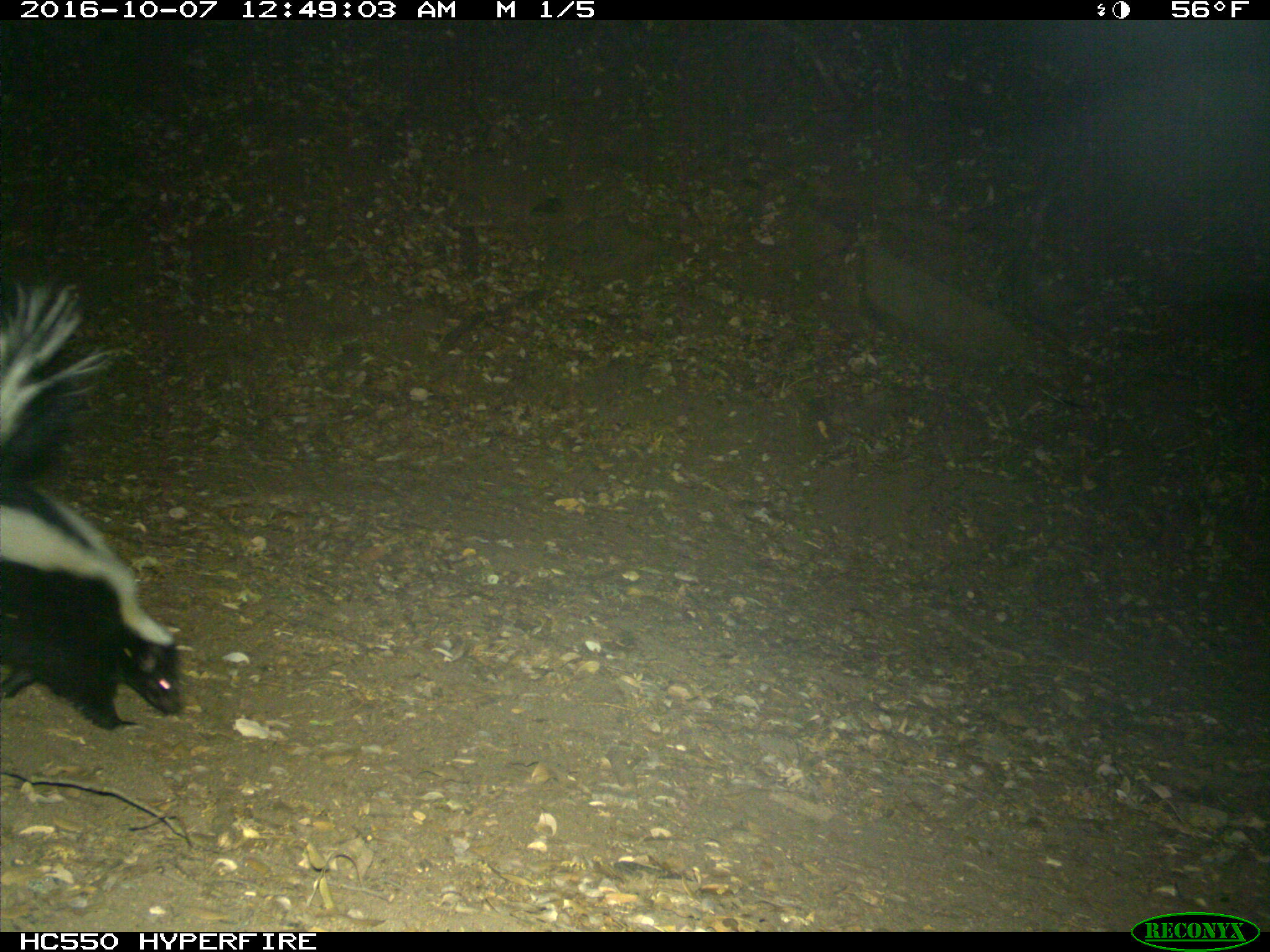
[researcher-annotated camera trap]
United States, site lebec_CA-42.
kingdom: Animalia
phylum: Chordata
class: Mammalia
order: Carnivora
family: Mephitidae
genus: Mephitis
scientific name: Mephitis mephitis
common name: striped skunk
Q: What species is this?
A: Mephitis mephitis (striped skunk).